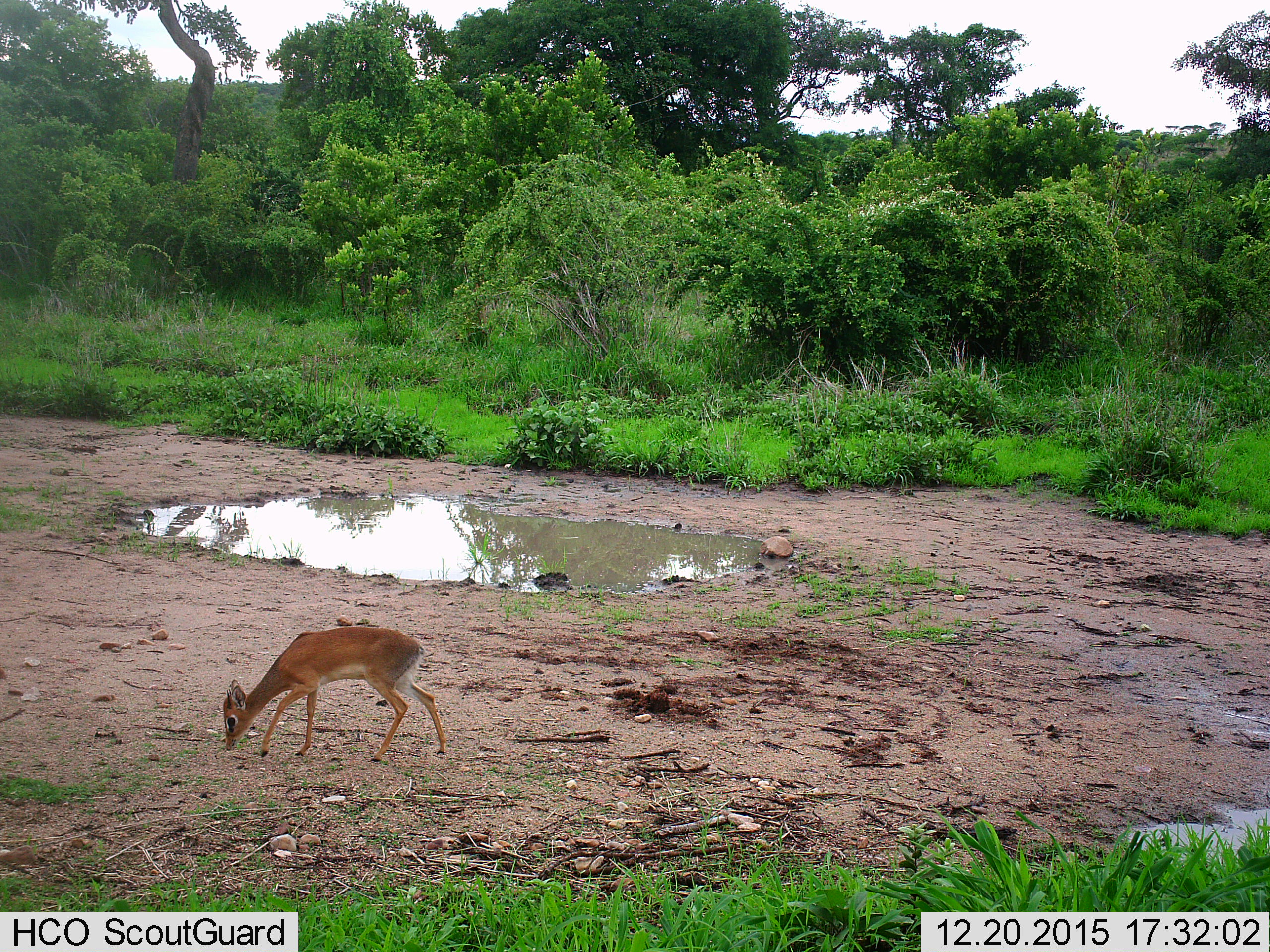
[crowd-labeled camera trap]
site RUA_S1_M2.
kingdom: Animalia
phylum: Chordata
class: Mammalia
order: Artiodactyla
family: Bovidae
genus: Madoqua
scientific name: Madoqua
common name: dik-dik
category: dikdik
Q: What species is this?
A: Dikdik (dik-dik) (Madoqua).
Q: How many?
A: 1.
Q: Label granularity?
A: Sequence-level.